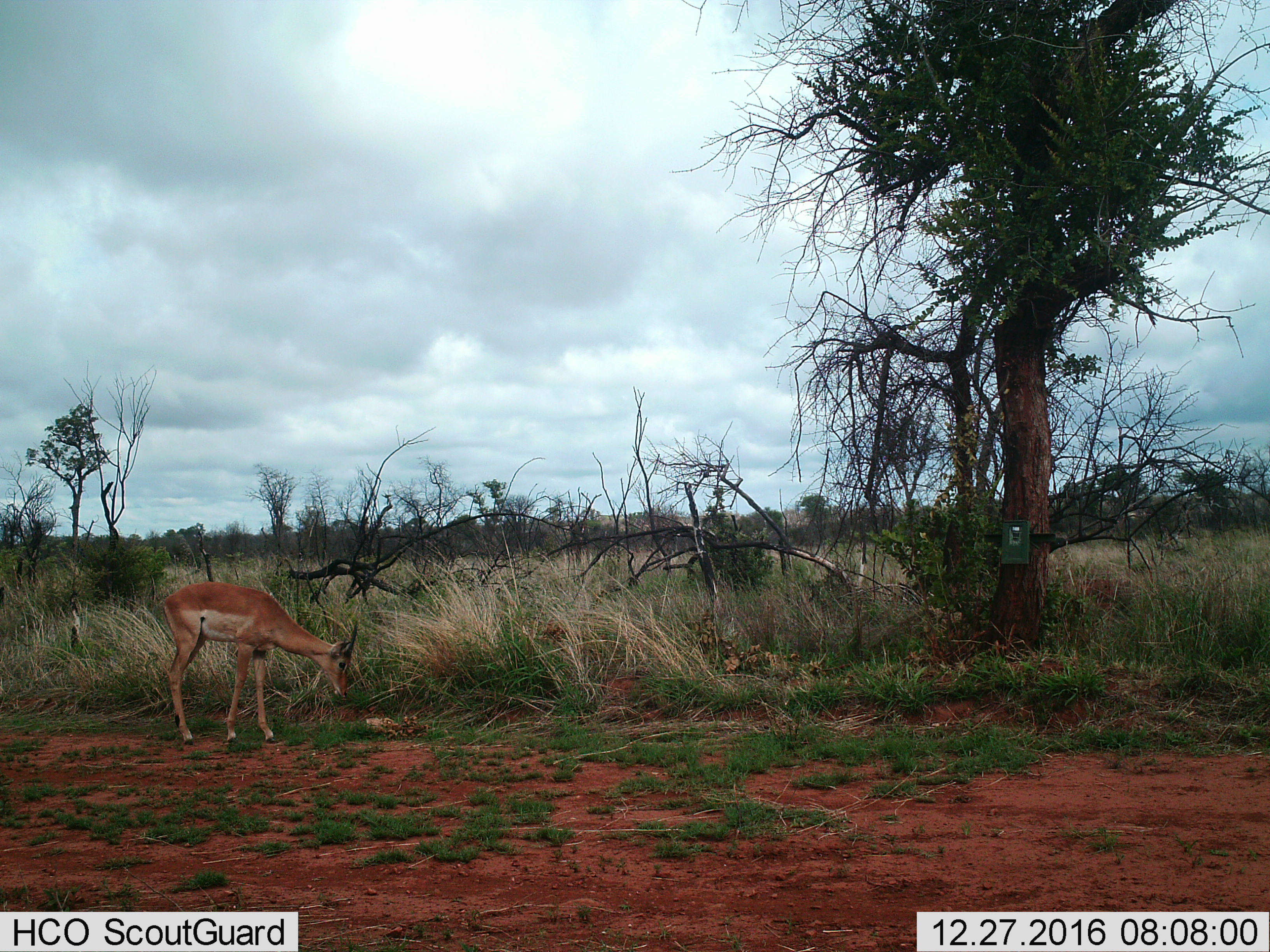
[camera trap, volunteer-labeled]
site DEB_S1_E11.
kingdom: Animalia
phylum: Chordata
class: Mammalia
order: Artiodactyla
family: Bovidae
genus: Aepyceros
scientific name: Aepyceros melampus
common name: impala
Impala (Aepyceros melampus), count 1. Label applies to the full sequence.